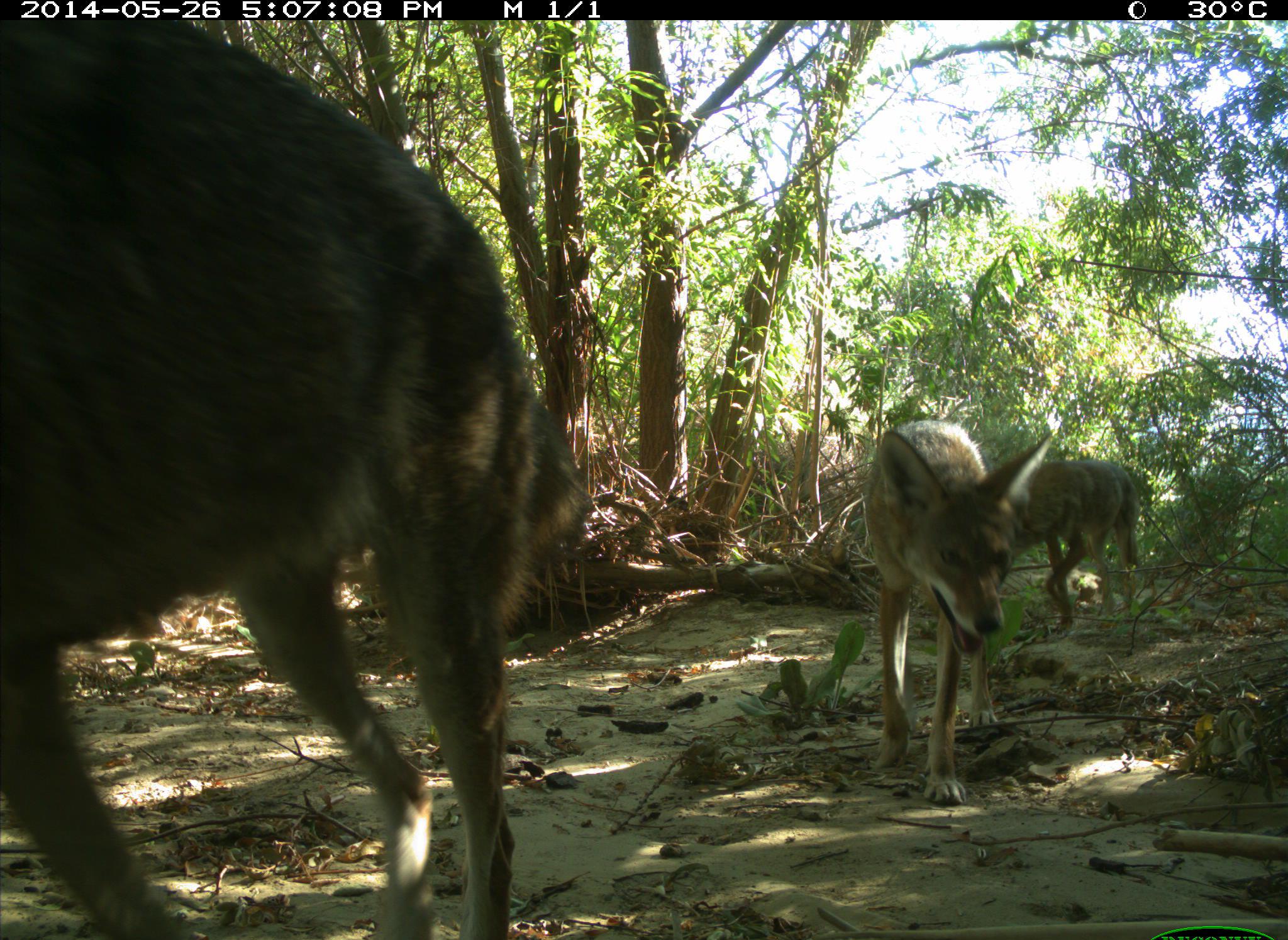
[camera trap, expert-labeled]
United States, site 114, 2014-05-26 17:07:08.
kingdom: Animalia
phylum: Chordata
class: Mammalia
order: Carnivora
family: Canidae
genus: Canis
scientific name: Canis latrans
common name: coyote